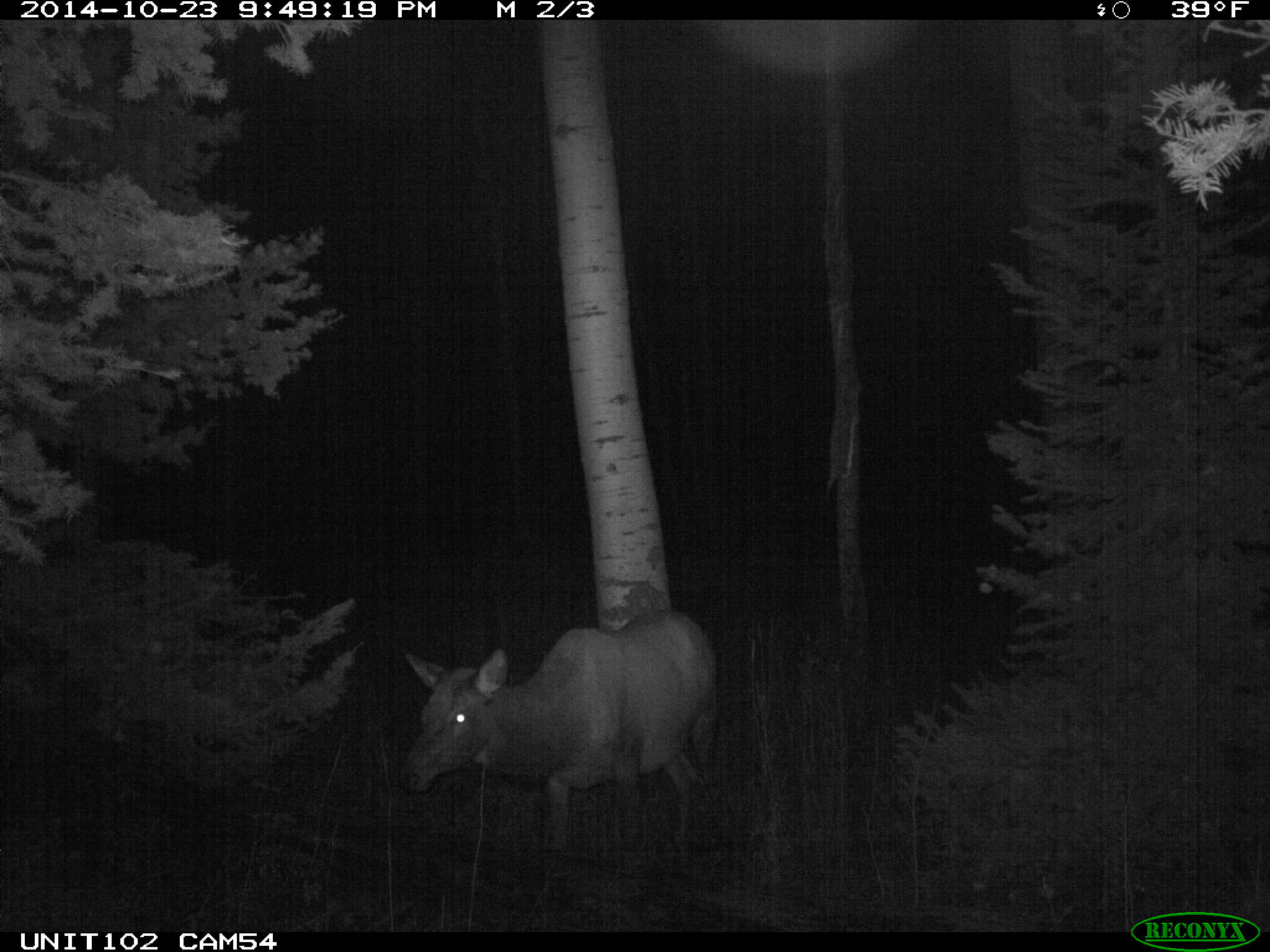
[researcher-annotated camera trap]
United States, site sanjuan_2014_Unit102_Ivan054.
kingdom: Animalia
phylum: Chordata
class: Mammalia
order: Artiodactyla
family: Cervidae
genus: Cervus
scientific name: Cervus elaphus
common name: red deer